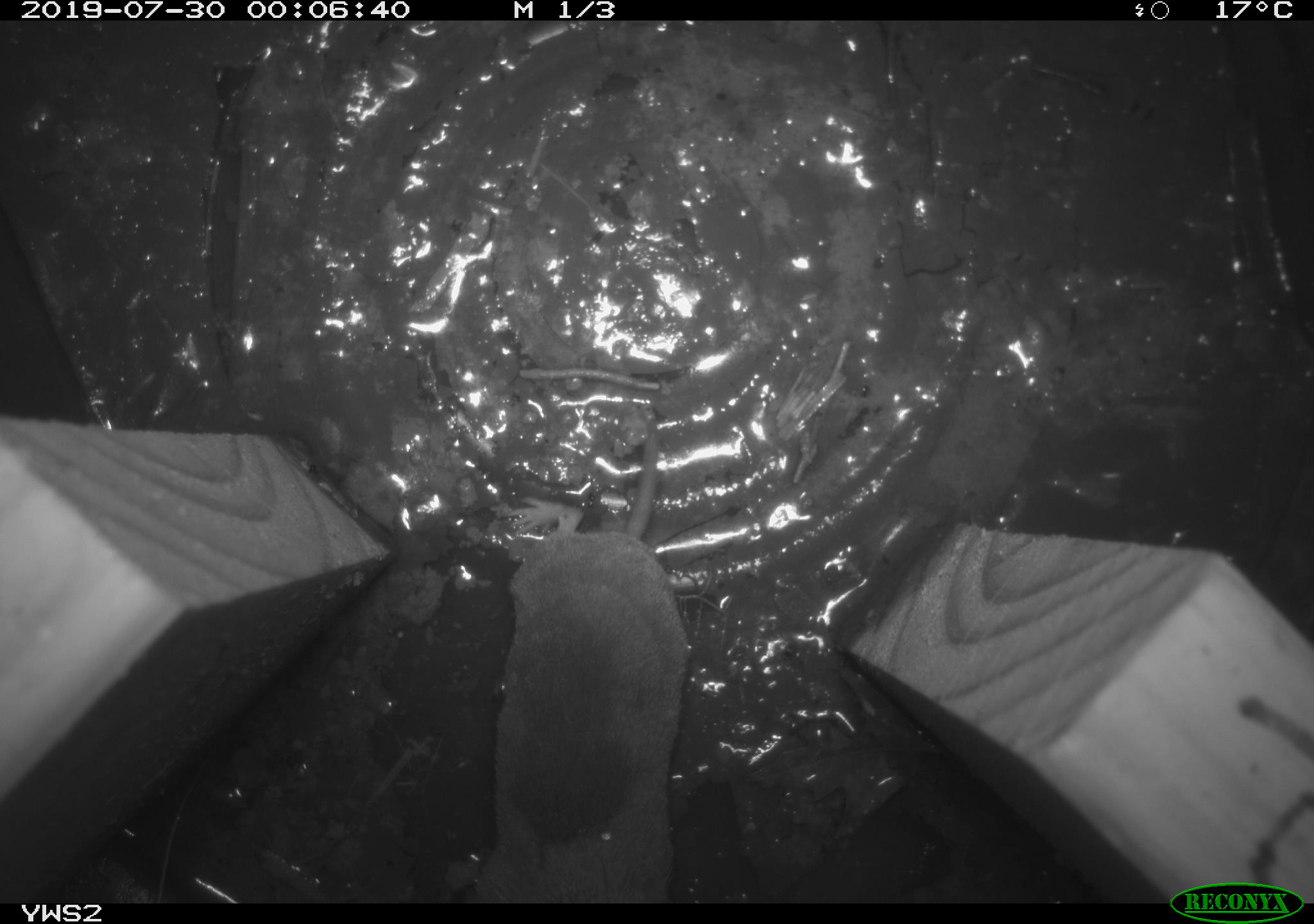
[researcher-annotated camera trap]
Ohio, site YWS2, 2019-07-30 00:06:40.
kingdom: Animalia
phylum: Chordata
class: Mammalia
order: Eulipotyphla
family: Soricidae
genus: Blarina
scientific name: Blarina brevicauda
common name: northern short-tailed shrew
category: n. short-tailed shrew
N. short-tailed shrew (northern short-tailed shrew) (Blarina brevicauda).